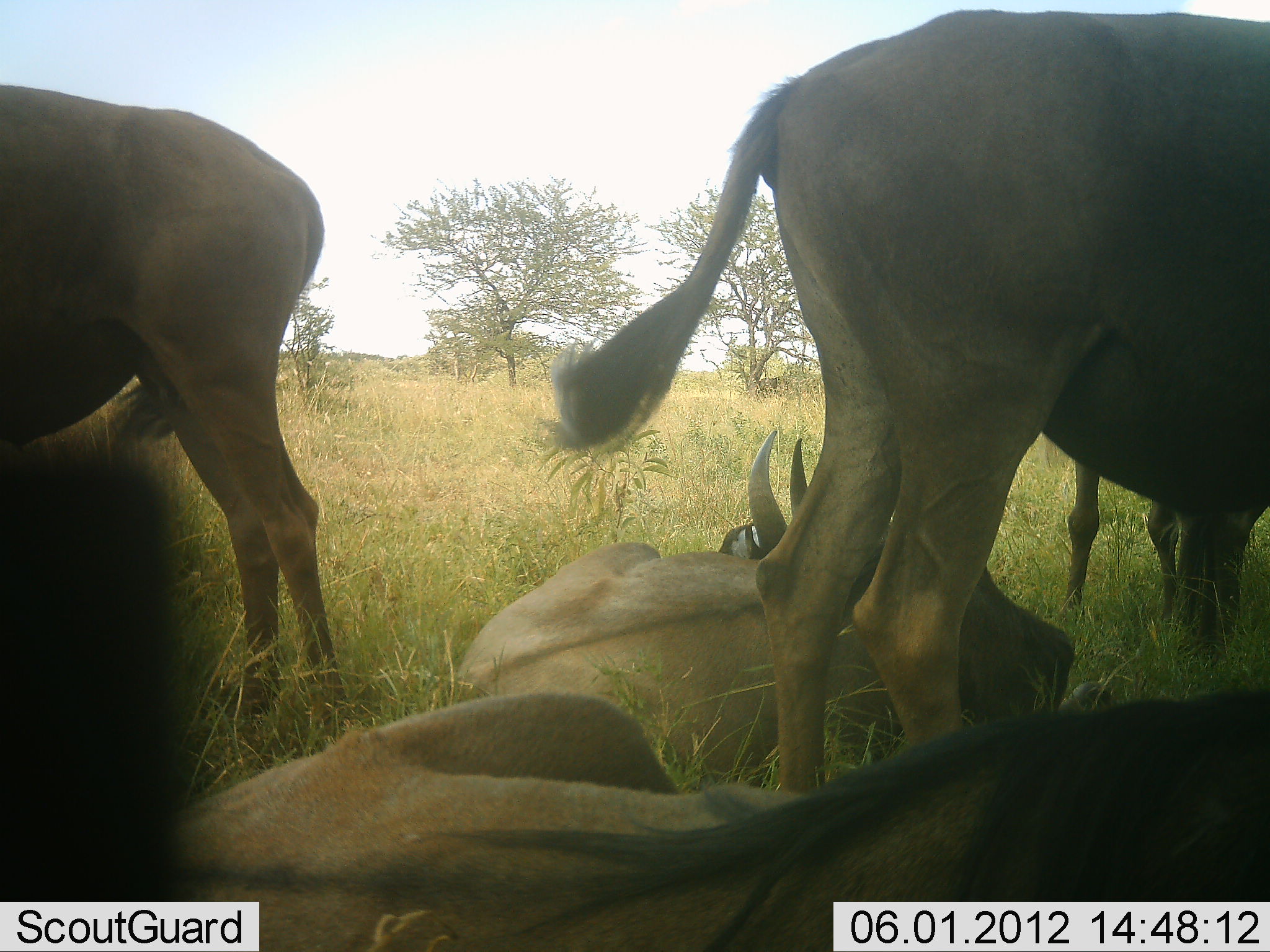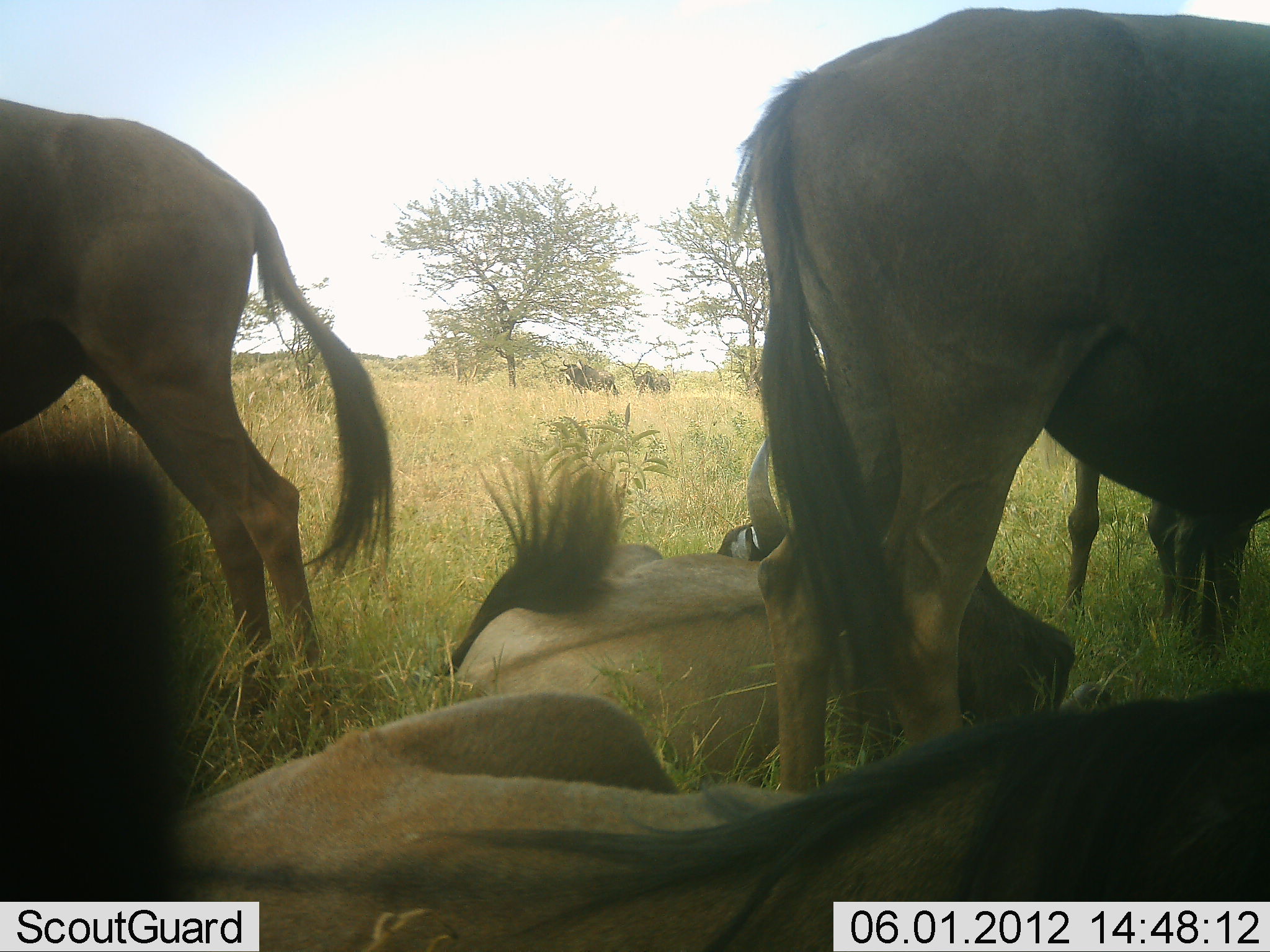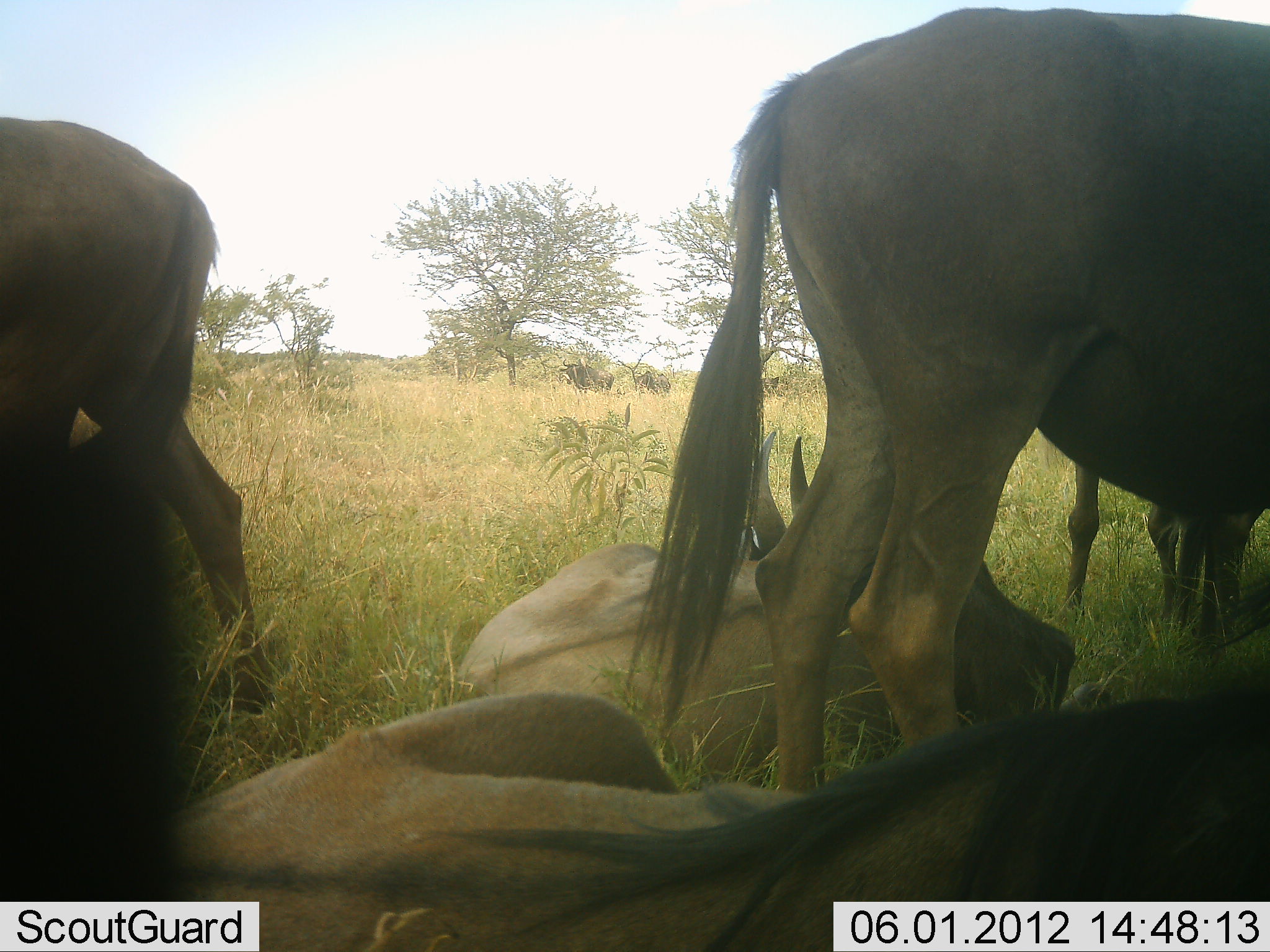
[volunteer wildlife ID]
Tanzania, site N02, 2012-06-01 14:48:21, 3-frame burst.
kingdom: Animalia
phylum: Chordata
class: Mammalia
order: Artiodactyla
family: Bovidae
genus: Connochaetes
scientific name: Connochaetes taurinus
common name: blue wildebeest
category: wildebeest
Wildebeest (blue wildebeest) (Connochaetes taurinus), count 5. Behavior (volunteer vote fractions): standing 80%, resting 100%, moving 0%, interacting 0%. Young present (vote fraction): 0%. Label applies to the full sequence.